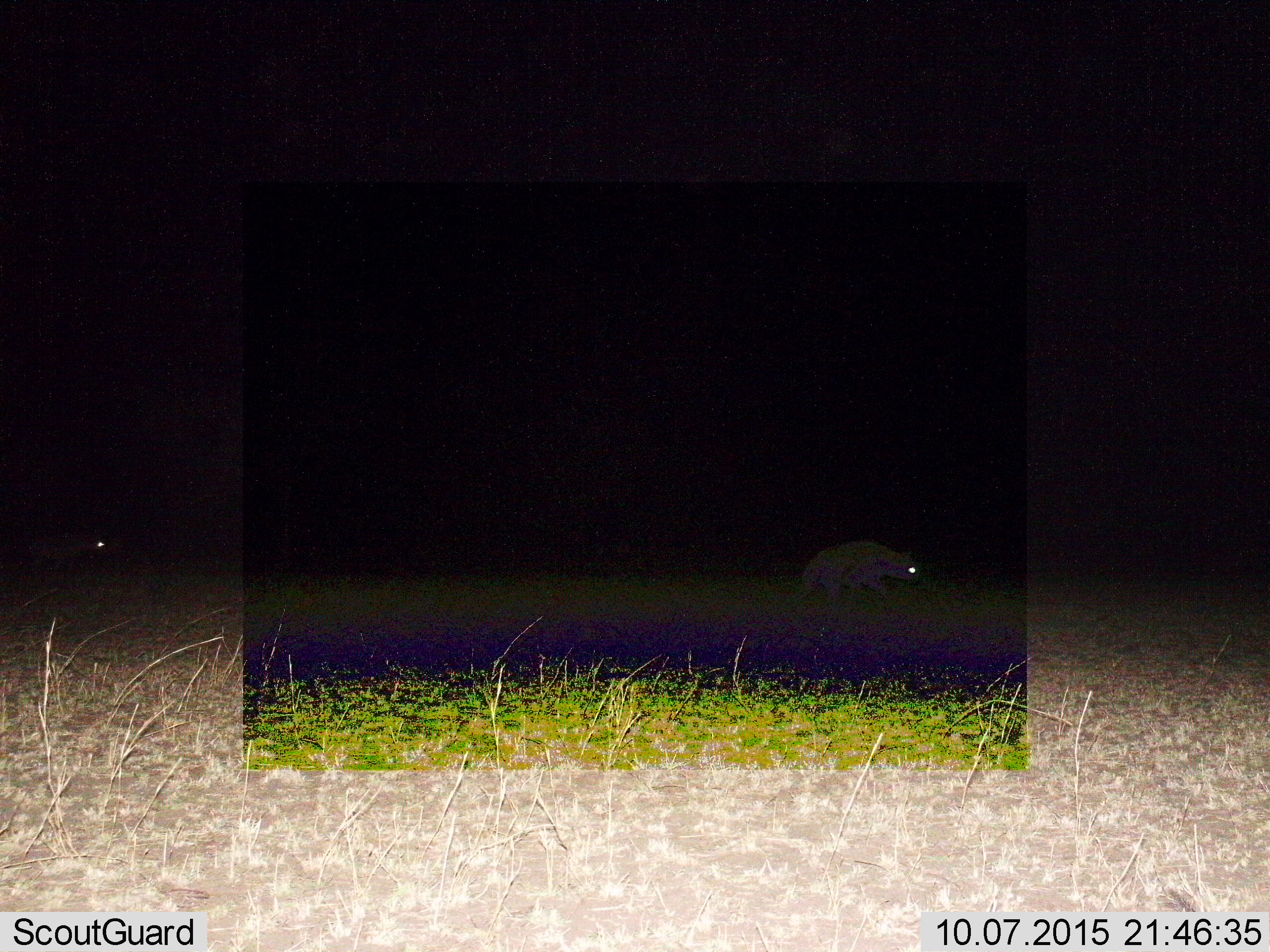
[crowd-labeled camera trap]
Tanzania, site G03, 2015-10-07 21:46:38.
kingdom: Animalia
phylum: Chordata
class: Mammalia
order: Carnivora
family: Hyaenidae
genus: Crocuta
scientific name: Crocuta crocuta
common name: spotted hyena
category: hyenaspotted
Hyenaspotted (spotted hyena) (Crocuta crocuta), count 2. Behavior (volunteer vote fractions): standing 20%, resting 0%, moving 80%, interacting 0%. Young present (vote fraction): 0%. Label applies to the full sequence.